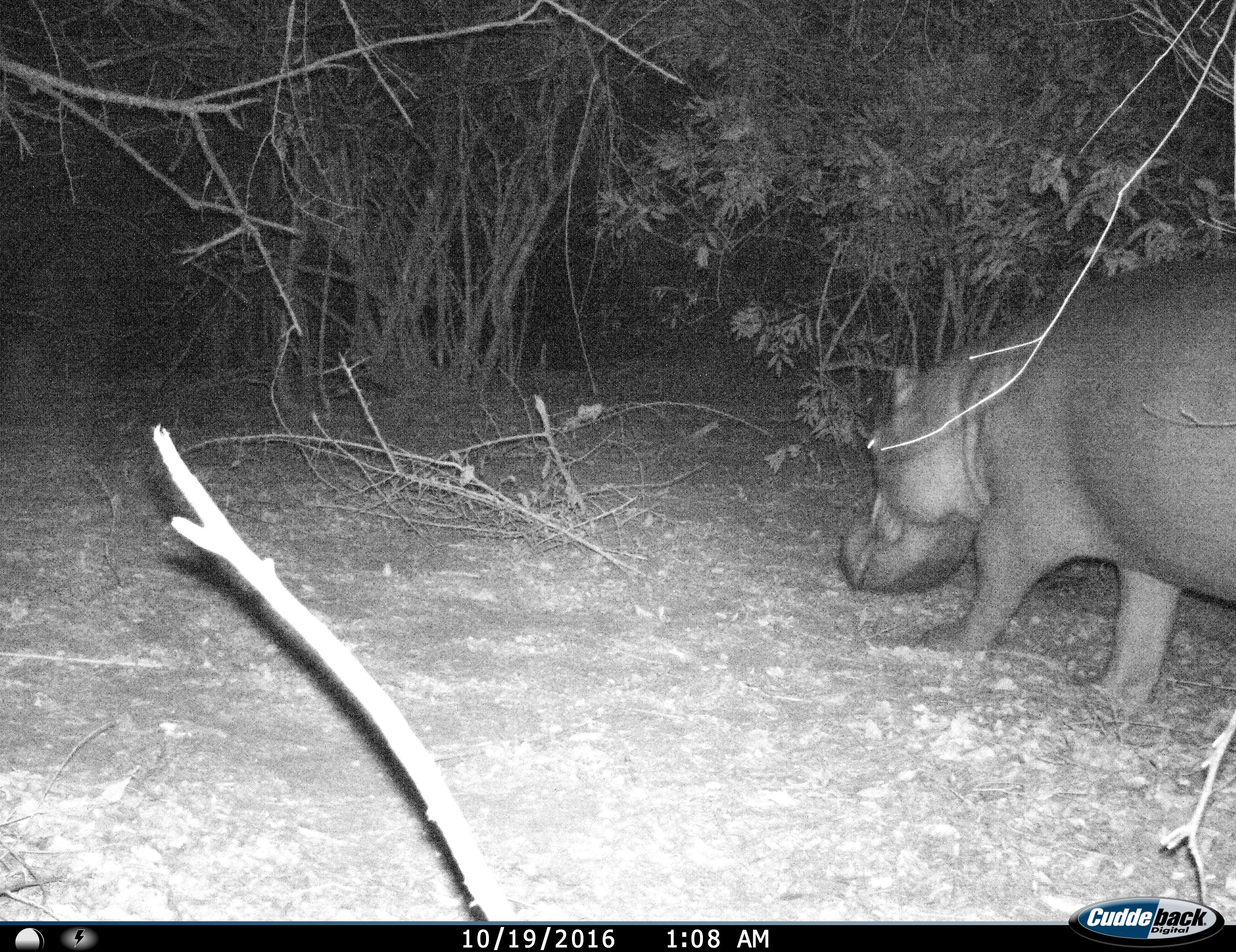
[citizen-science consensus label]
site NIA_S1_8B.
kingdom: Animalia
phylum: Chordata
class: Mammalia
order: Artiodactyla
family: Hippopotamidae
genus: Hippopotamus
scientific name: Hippopotamus amphibius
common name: hippopotamus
Hippopotamus (Hippopotamus amphibius), count 1. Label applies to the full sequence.